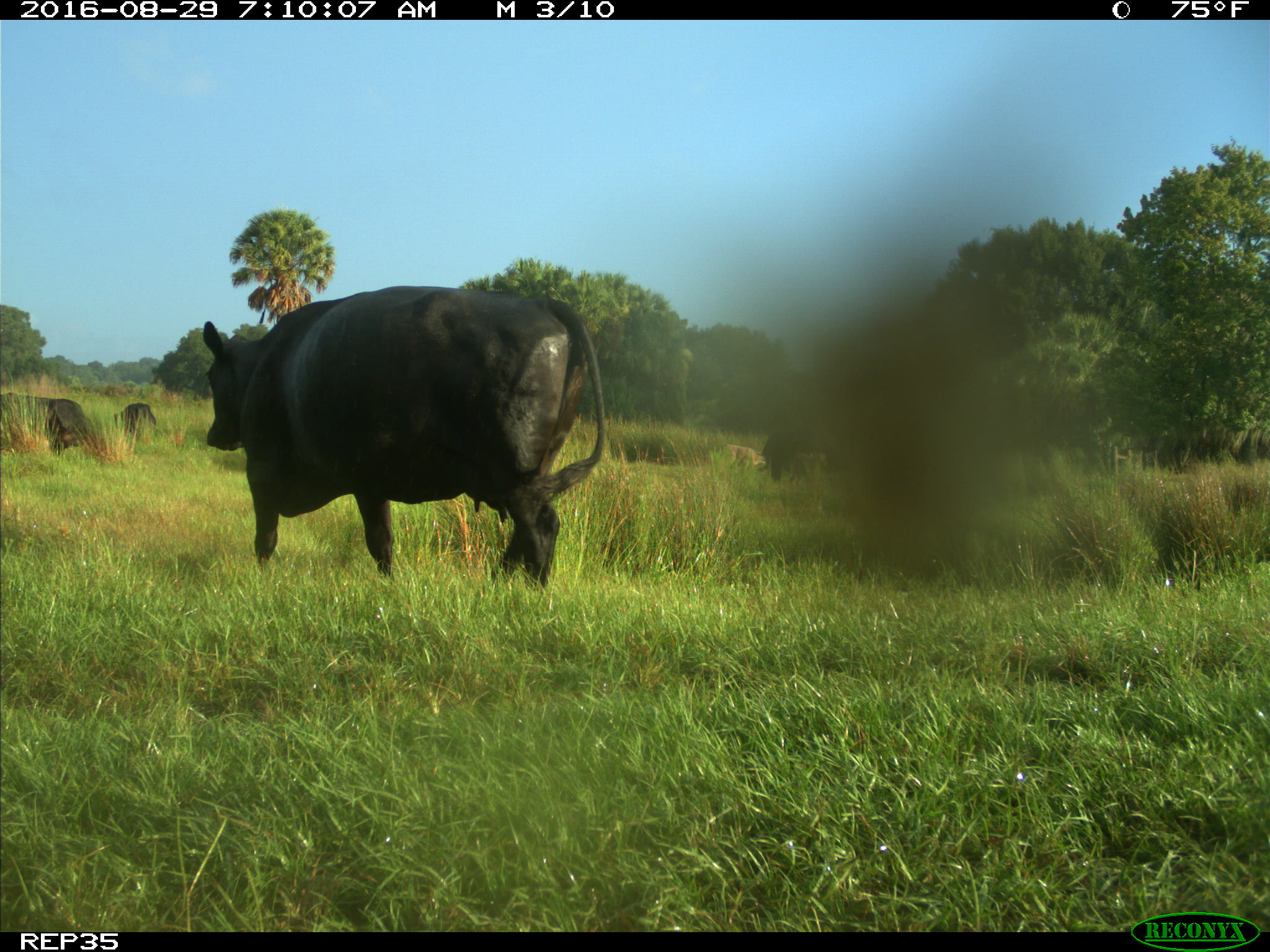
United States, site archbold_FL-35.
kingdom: Animalia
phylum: Chordata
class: Mammalia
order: Artiodactyla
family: Bovidae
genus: Bos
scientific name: Bos taurus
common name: domestic cow